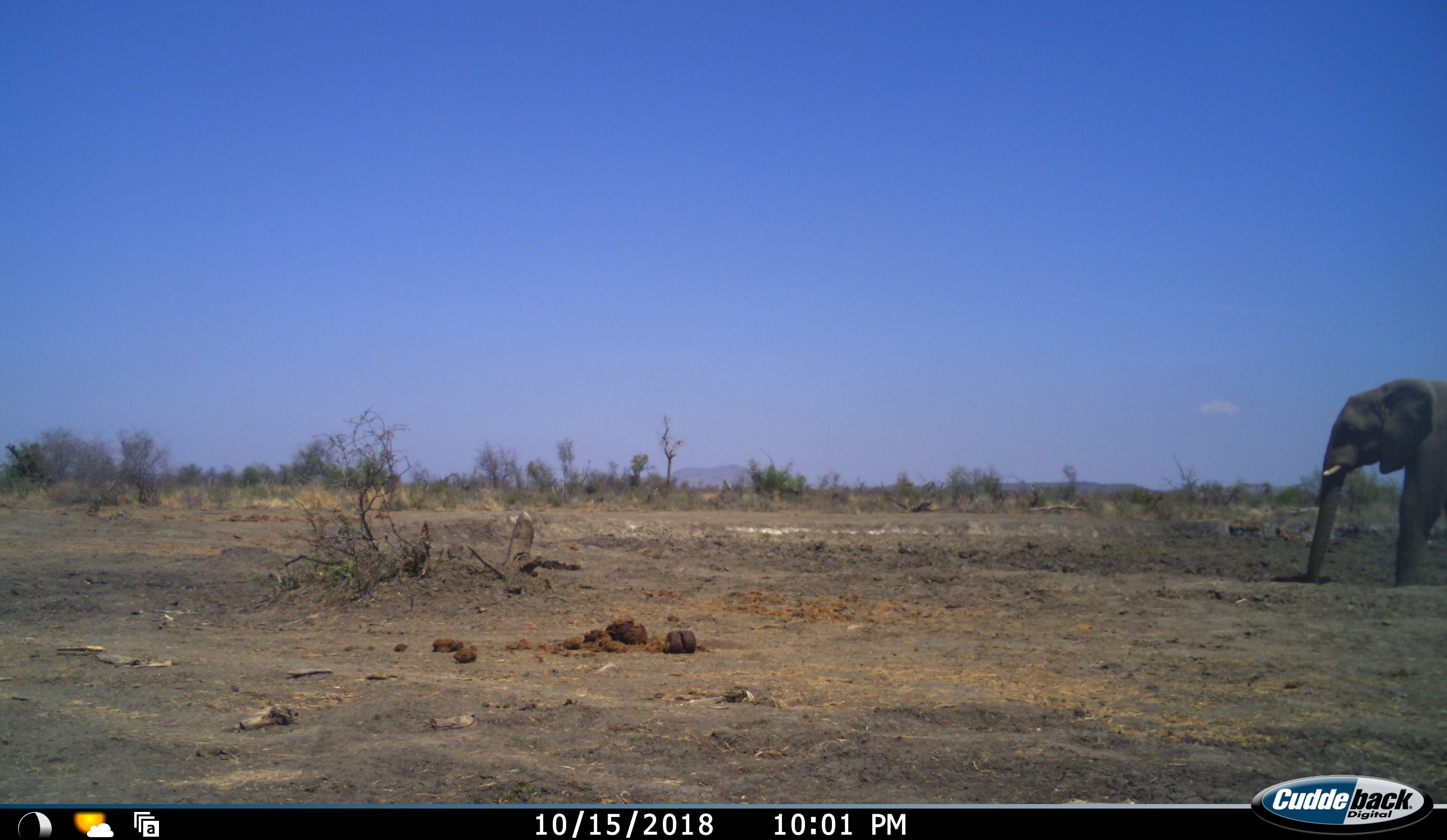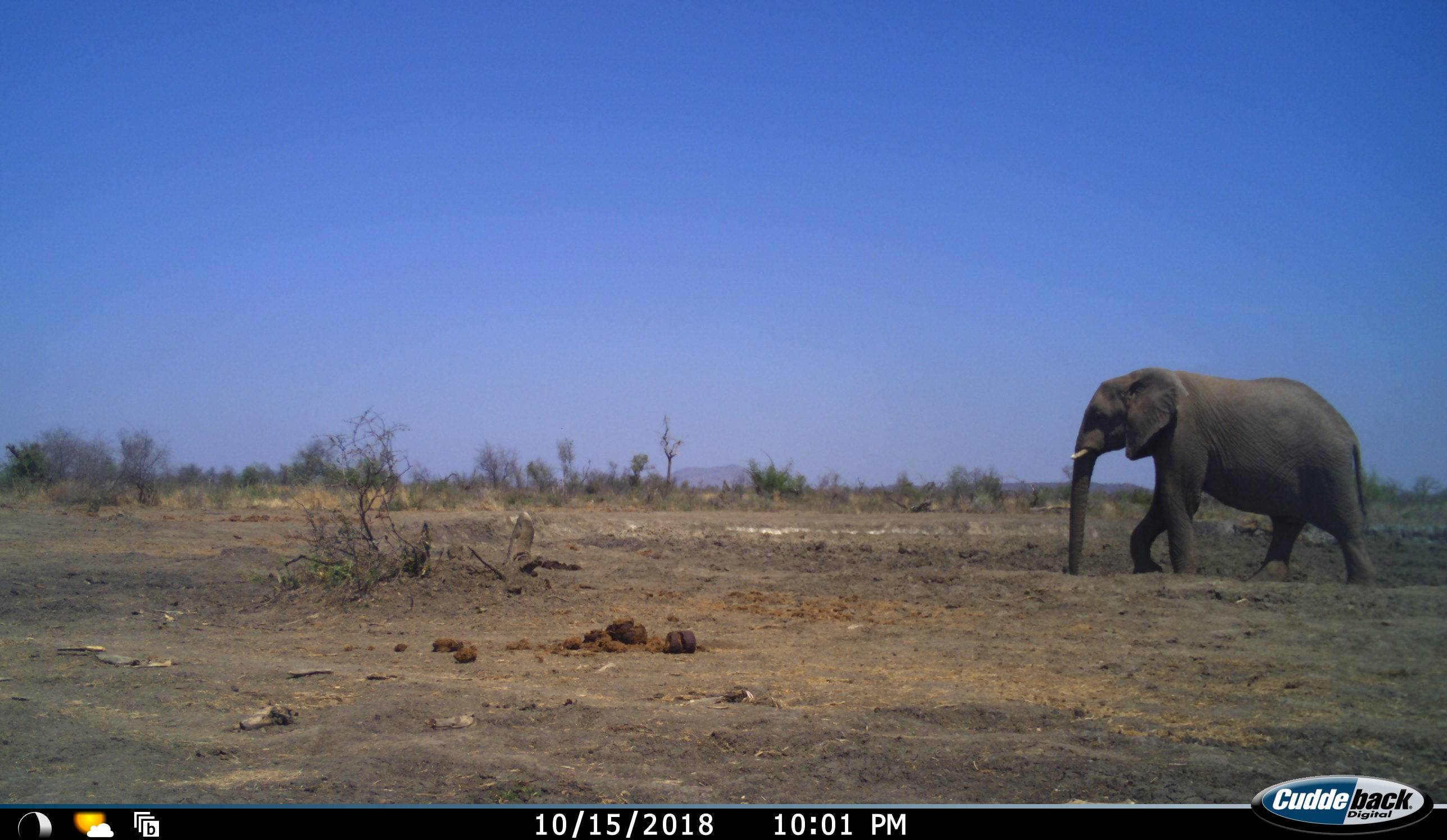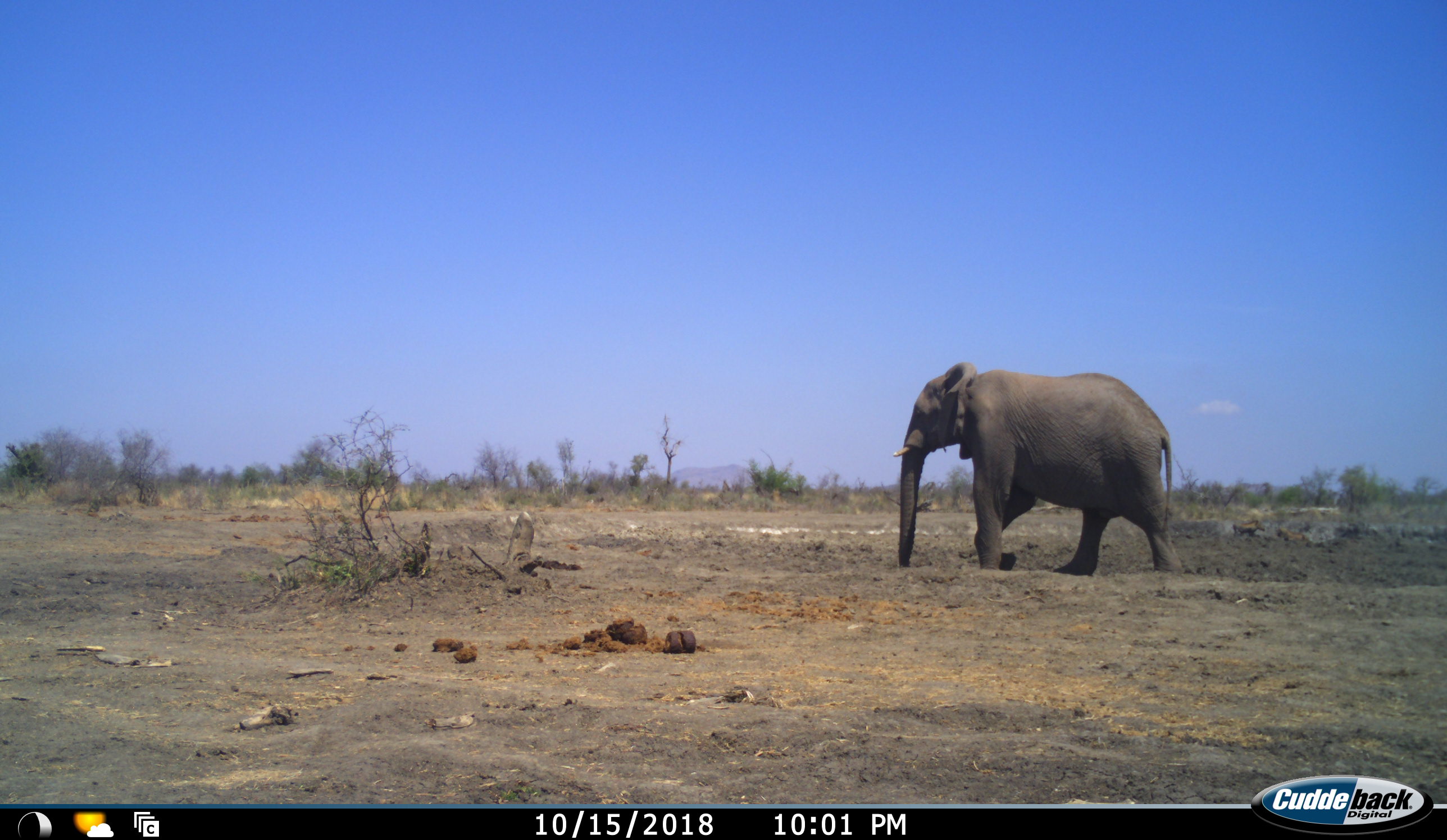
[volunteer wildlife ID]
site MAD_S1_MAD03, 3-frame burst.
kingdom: Animalia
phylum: Chordata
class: Mammalia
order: Proboscidea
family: Elephantidae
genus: Loxodonta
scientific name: Loxodonta africana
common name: african bush elephant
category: elephant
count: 1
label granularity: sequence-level